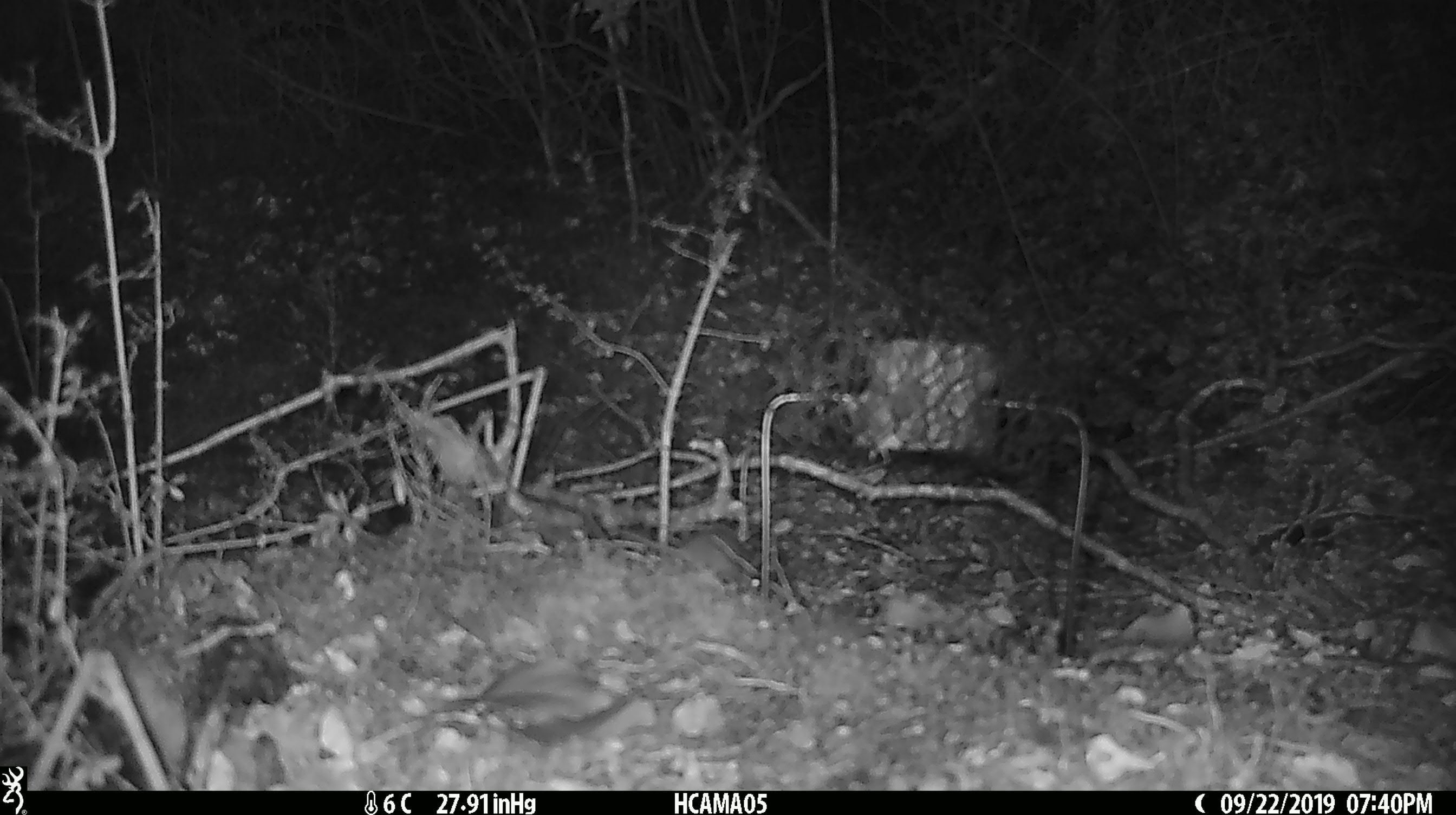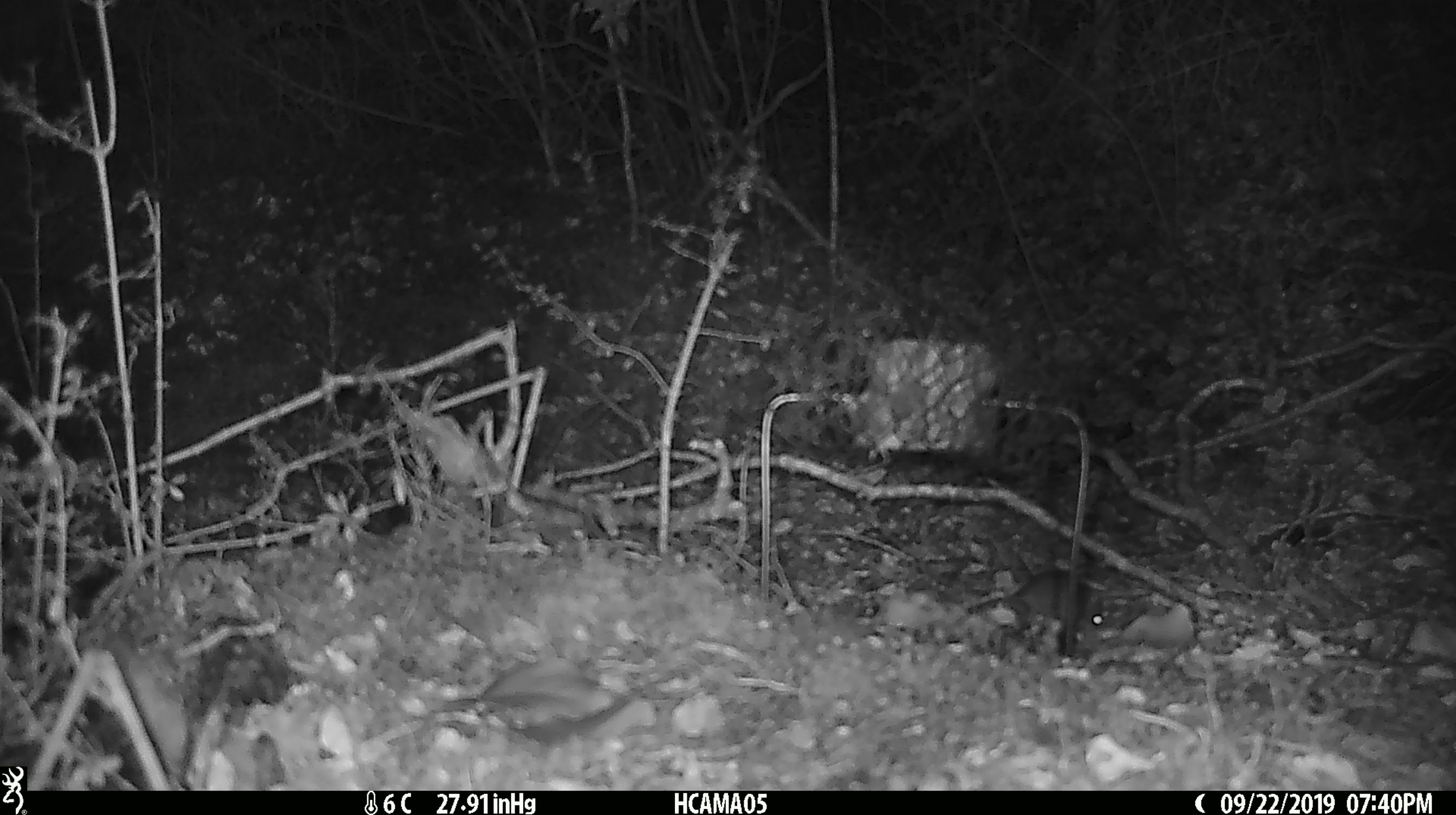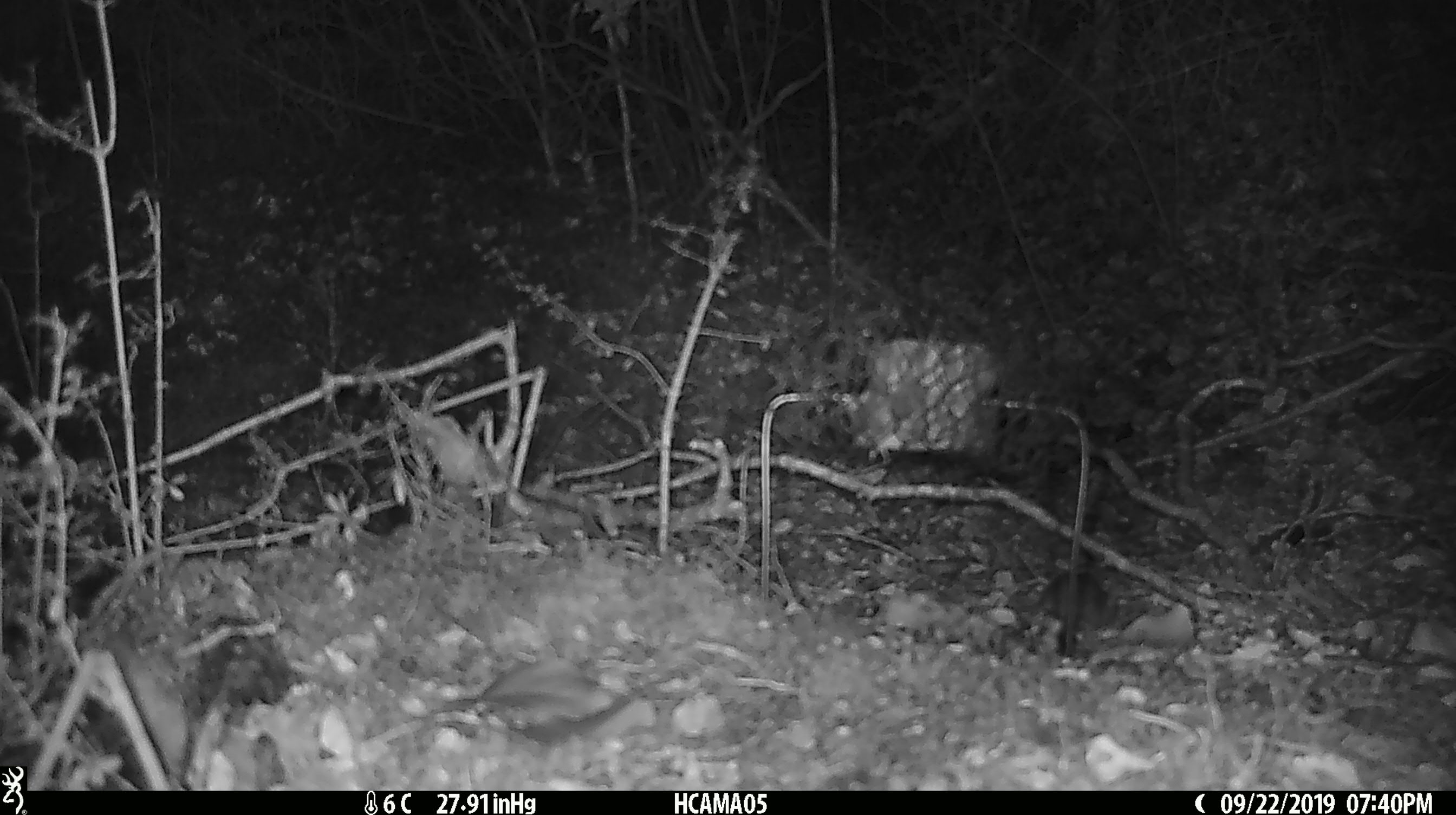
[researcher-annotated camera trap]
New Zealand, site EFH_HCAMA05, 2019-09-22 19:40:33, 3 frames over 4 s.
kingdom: Animalia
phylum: Chordata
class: Mammalia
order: Rodentia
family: Muridae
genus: Mus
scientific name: Mus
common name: mouse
Mouse (Mus).